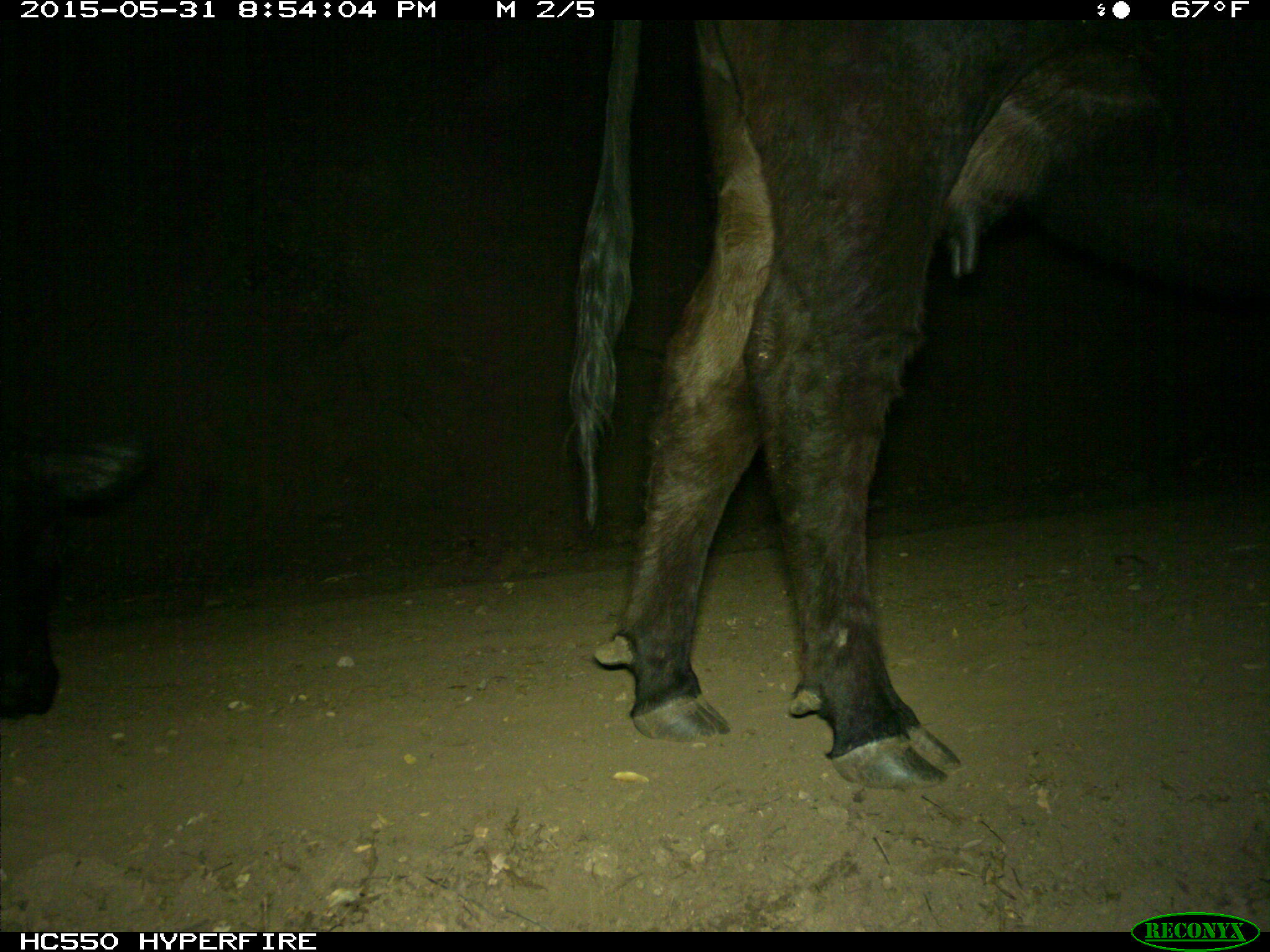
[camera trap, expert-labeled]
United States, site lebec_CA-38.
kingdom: Animalia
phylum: Chordata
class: Mammalia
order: Artiodactyla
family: Bovidae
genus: Bos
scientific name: Bos taurus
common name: domestic cow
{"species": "Bos taurus (domestic cow)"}